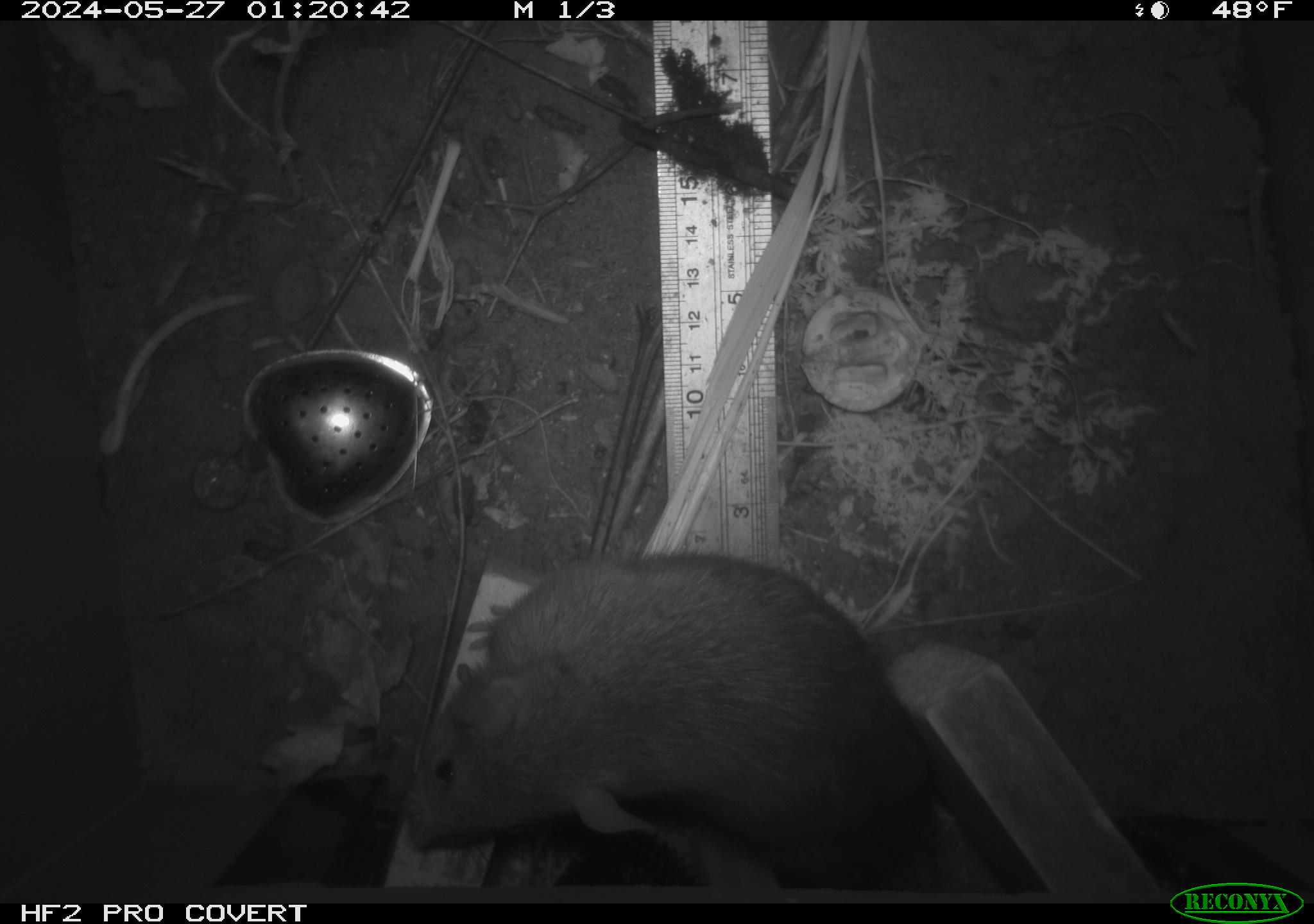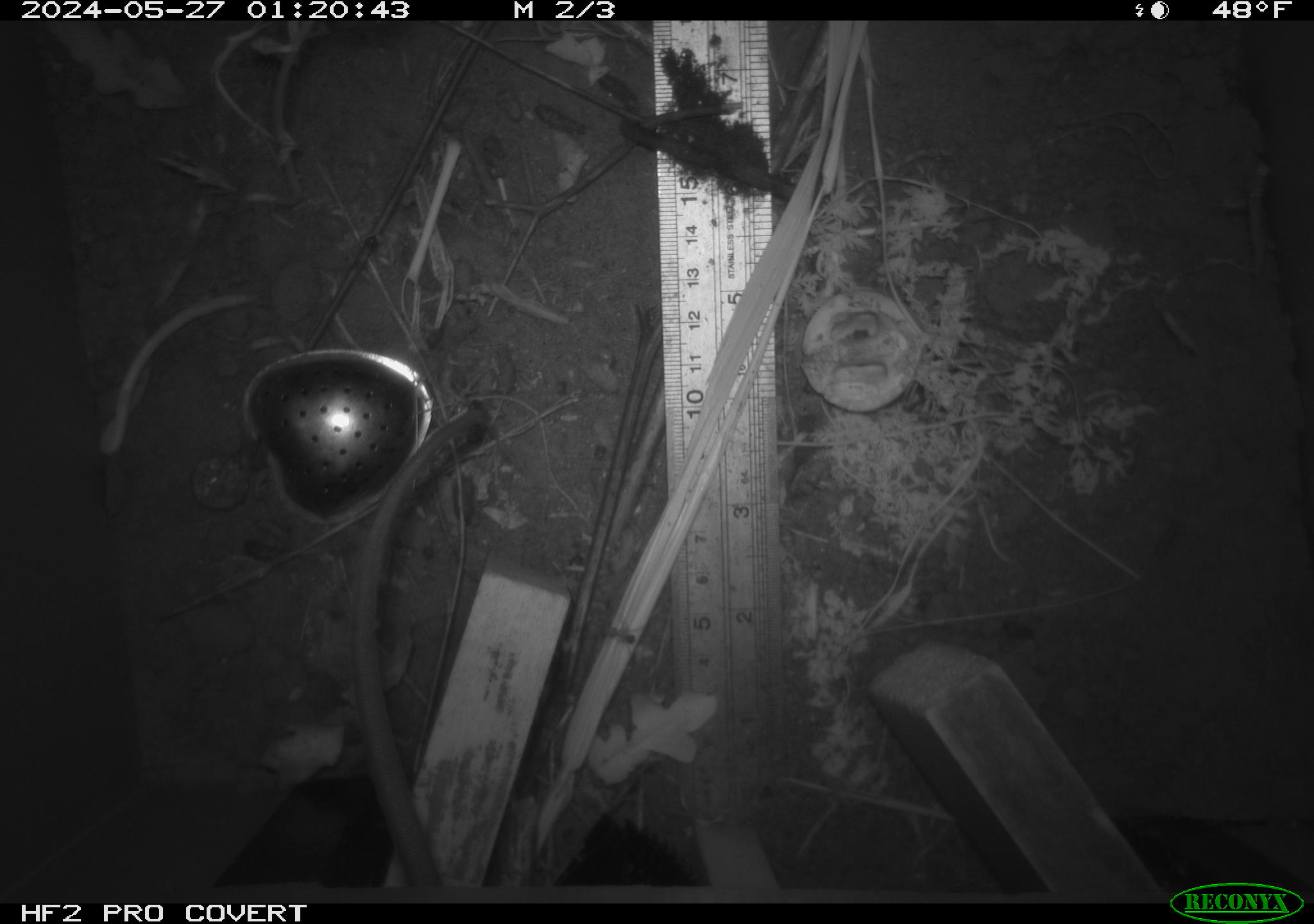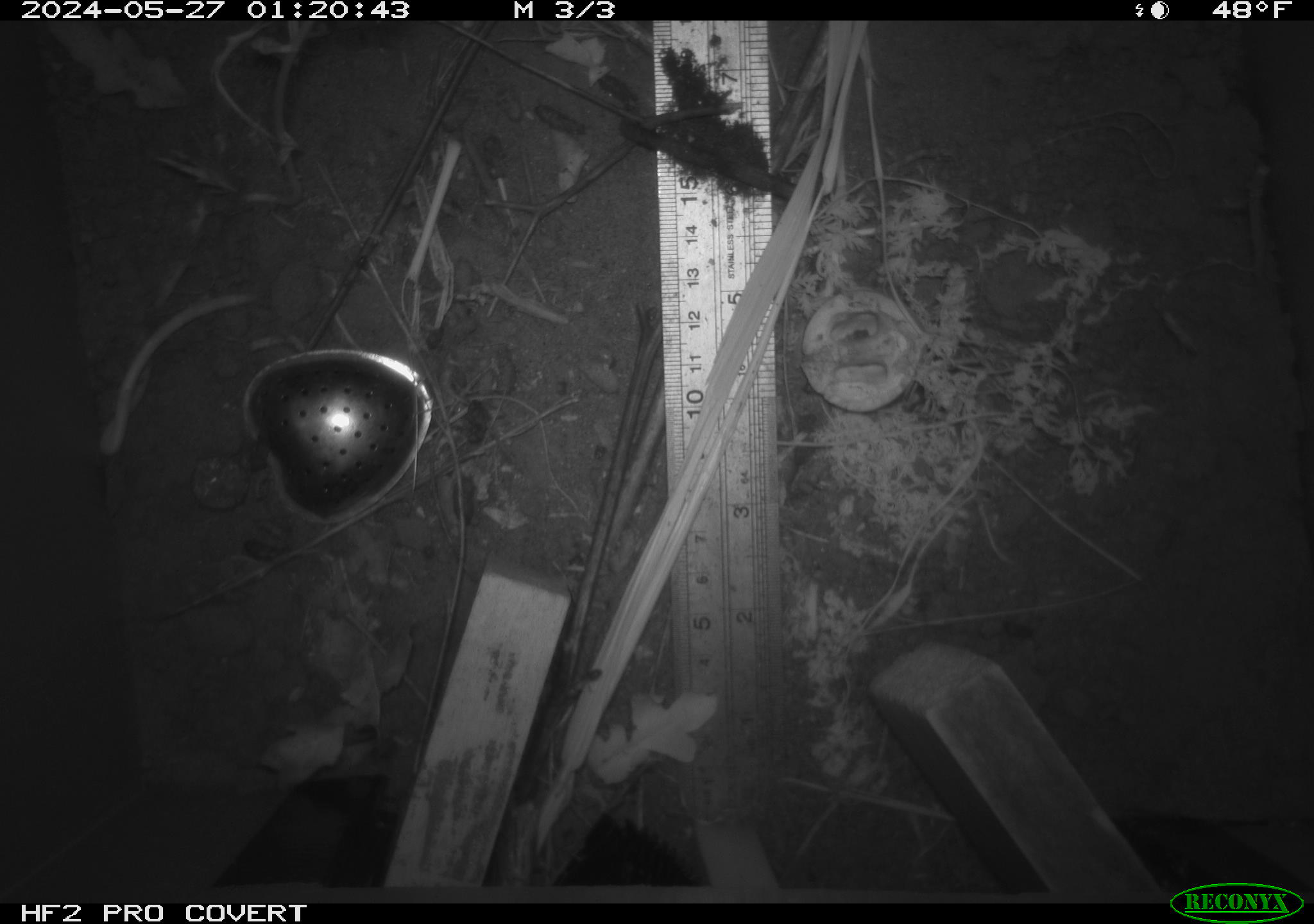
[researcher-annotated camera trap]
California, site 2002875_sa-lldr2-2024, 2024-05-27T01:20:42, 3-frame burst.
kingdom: Animalia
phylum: Chordata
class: Mammalia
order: Rodentia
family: Muridae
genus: Rattus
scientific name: Rattus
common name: rat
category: rattus species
Rattus species (rat) (Rattus).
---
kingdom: Animalia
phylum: Chordata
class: Mammalia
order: Rodentia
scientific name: Rodentia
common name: rodent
Rodent (Rodentia).